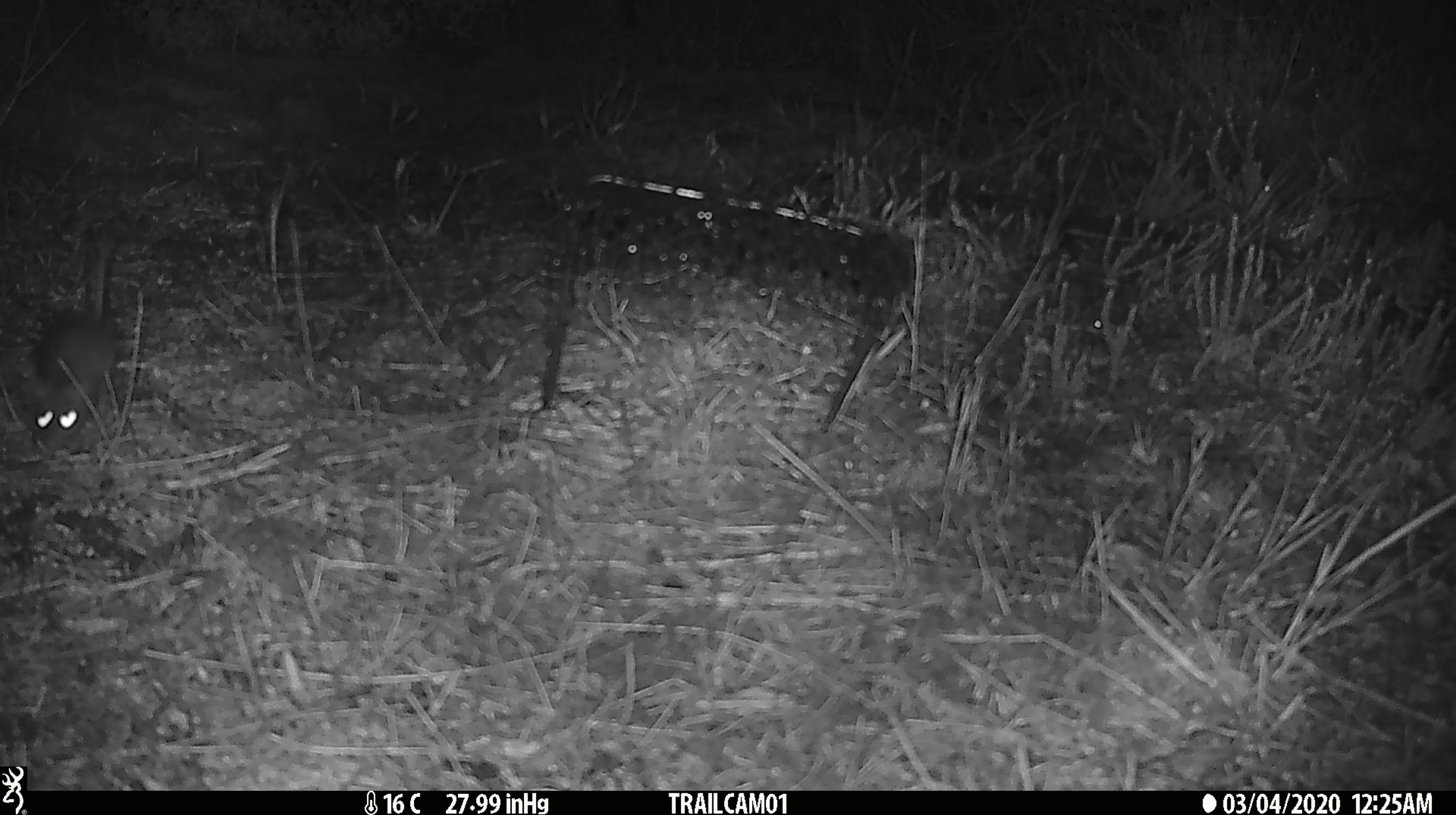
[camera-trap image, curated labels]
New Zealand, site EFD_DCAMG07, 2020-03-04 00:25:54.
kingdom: Animalia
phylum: Chordata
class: Mammalia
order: Rodentia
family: Muridae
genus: Rattus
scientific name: Rattus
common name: rat